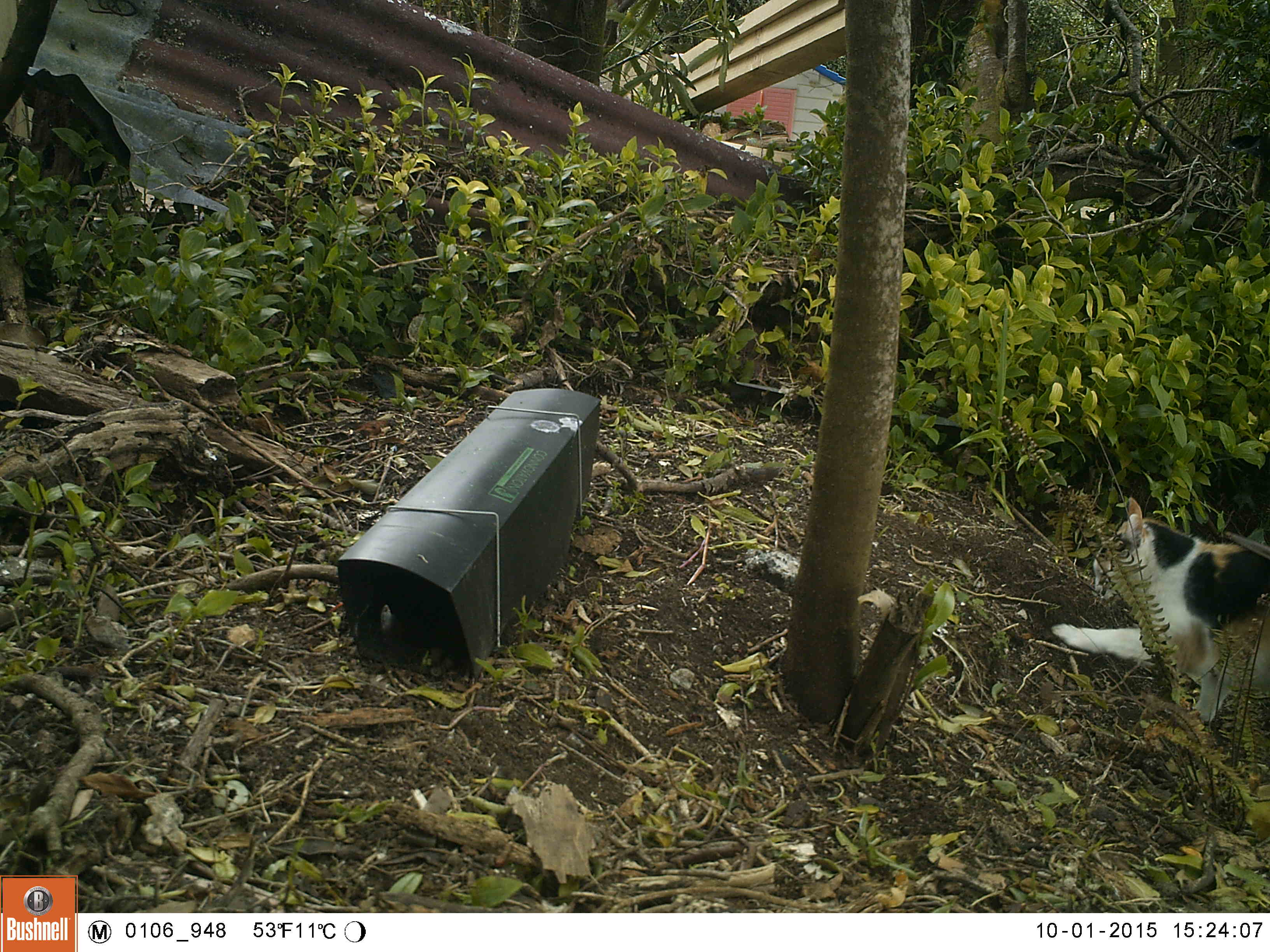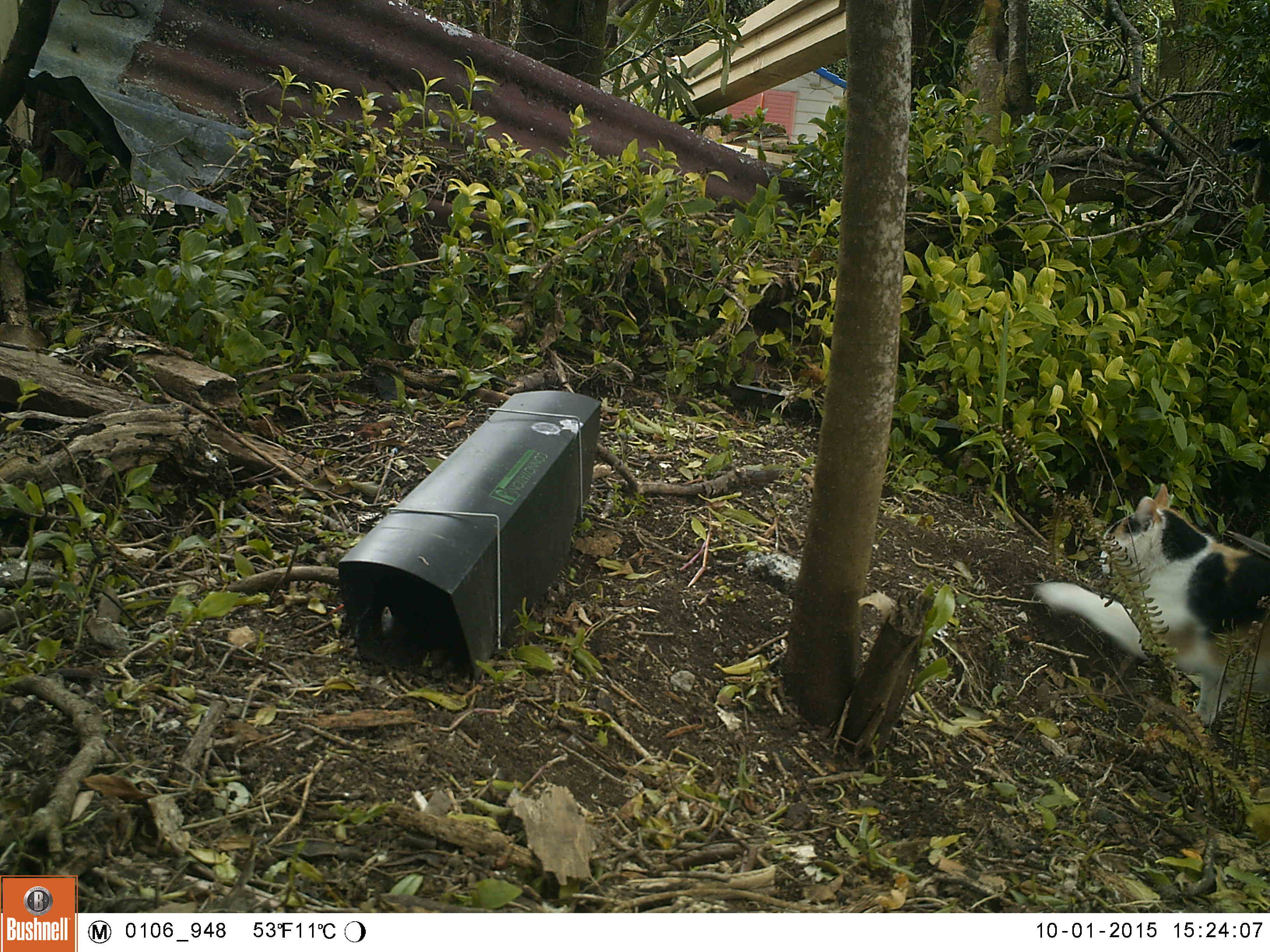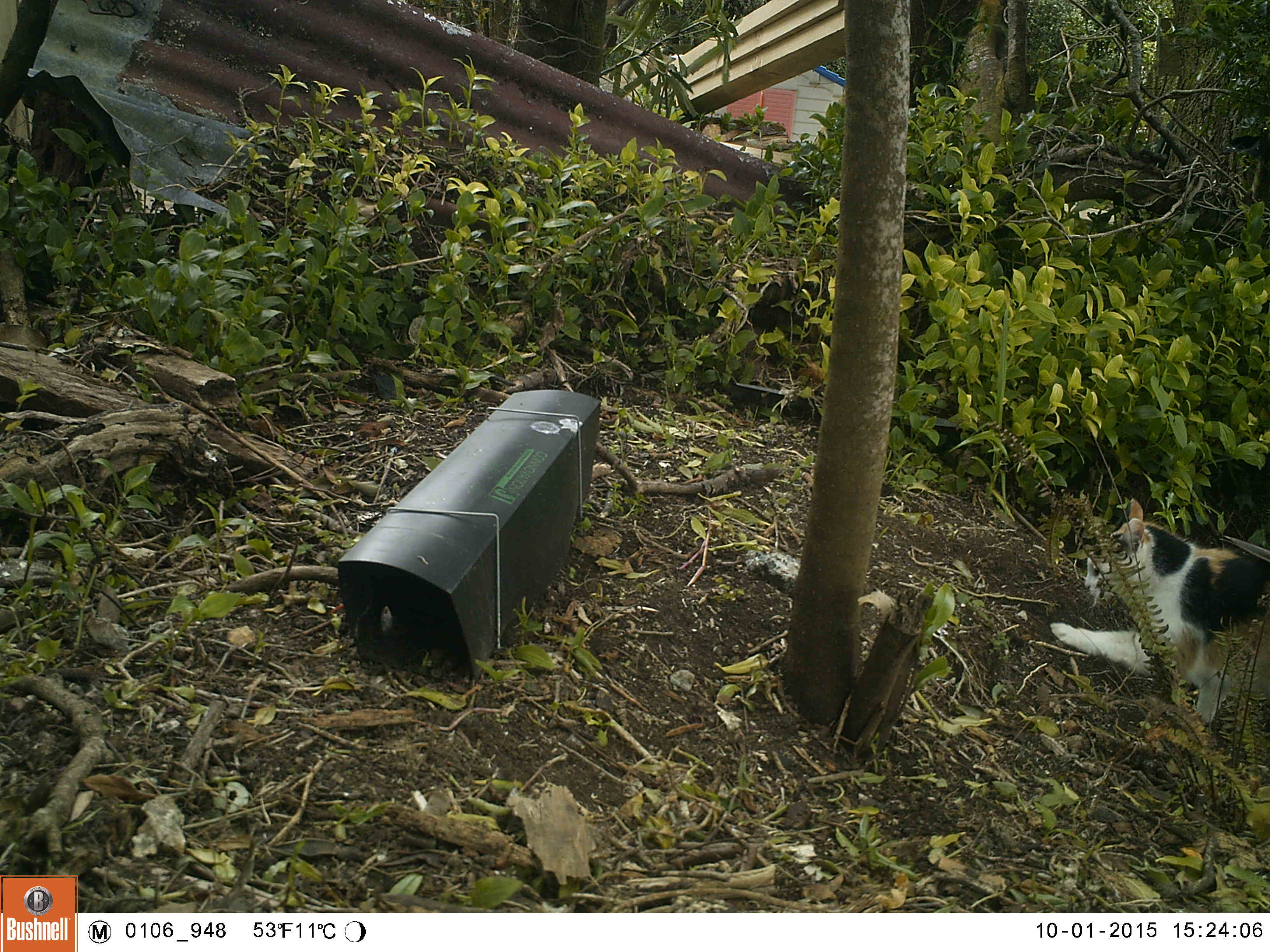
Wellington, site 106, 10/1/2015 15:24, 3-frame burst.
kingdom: Animalia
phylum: Chordata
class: Mammalia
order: Carnivora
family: Felidae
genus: Felis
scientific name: Felis catus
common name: cat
Cat (Felis catus).